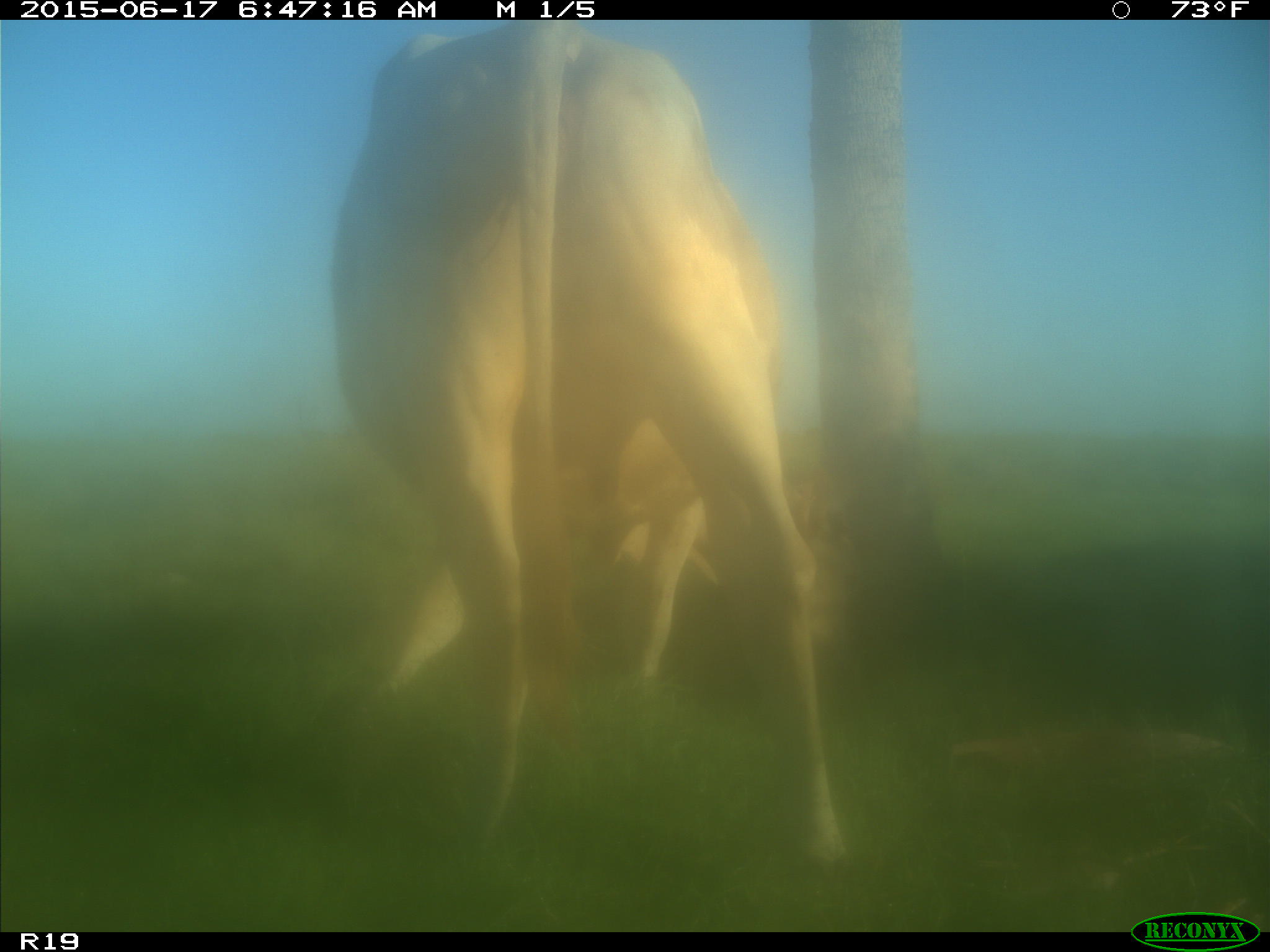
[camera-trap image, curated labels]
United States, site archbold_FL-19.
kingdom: Animalia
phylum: Chordata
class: Mammalia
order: Artiodactyla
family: Bovidae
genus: Bos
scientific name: Bos taurus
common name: domestic cow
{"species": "Bos taurus (domestic cow)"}